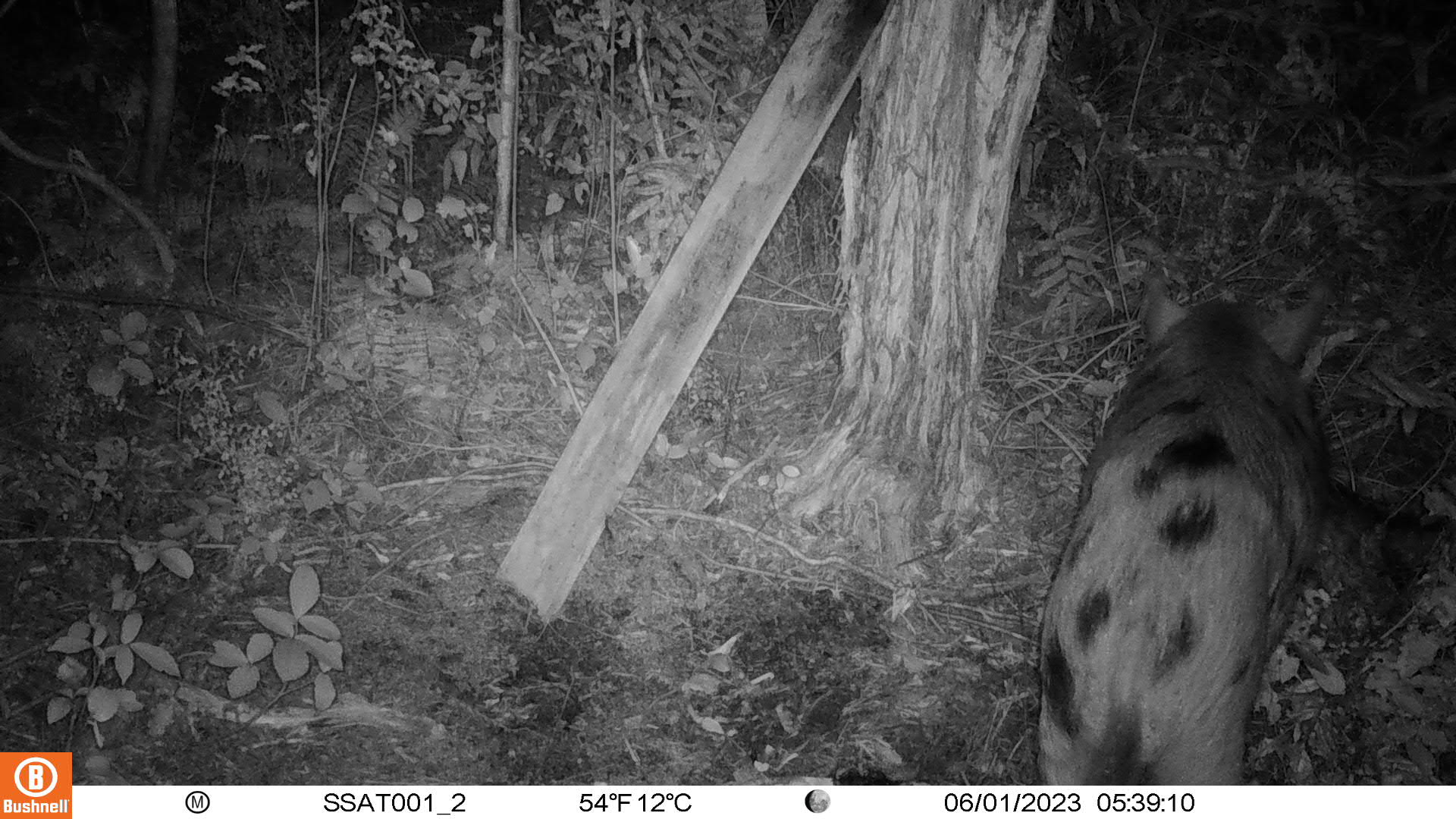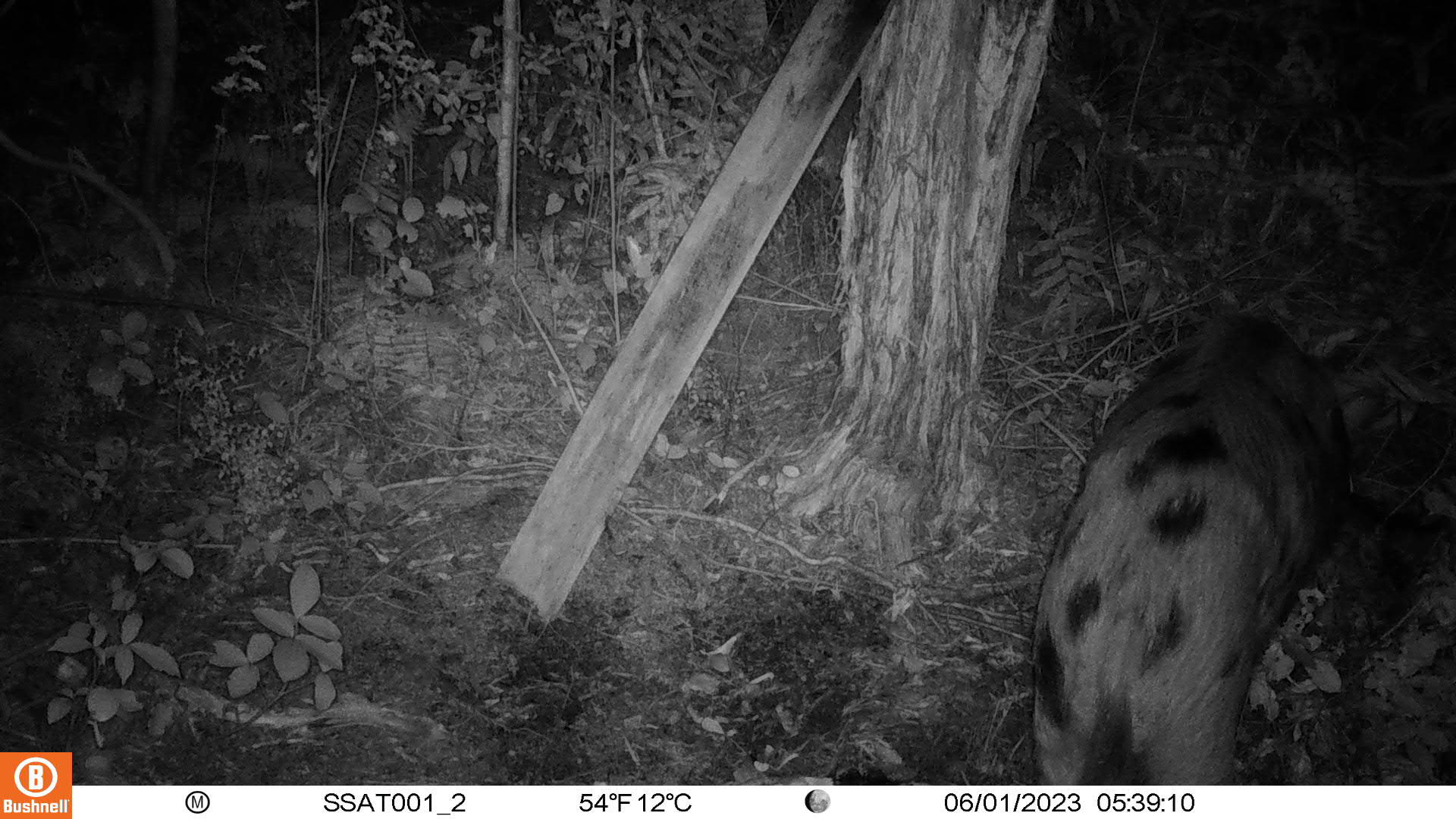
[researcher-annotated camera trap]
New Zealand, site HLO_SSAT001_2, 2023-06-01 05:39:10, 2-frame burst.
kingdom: Animalia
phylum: Chordata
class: Mammalia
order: Artiodactyla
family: Suidae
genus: Sus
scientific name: Sus scrofa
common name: pig